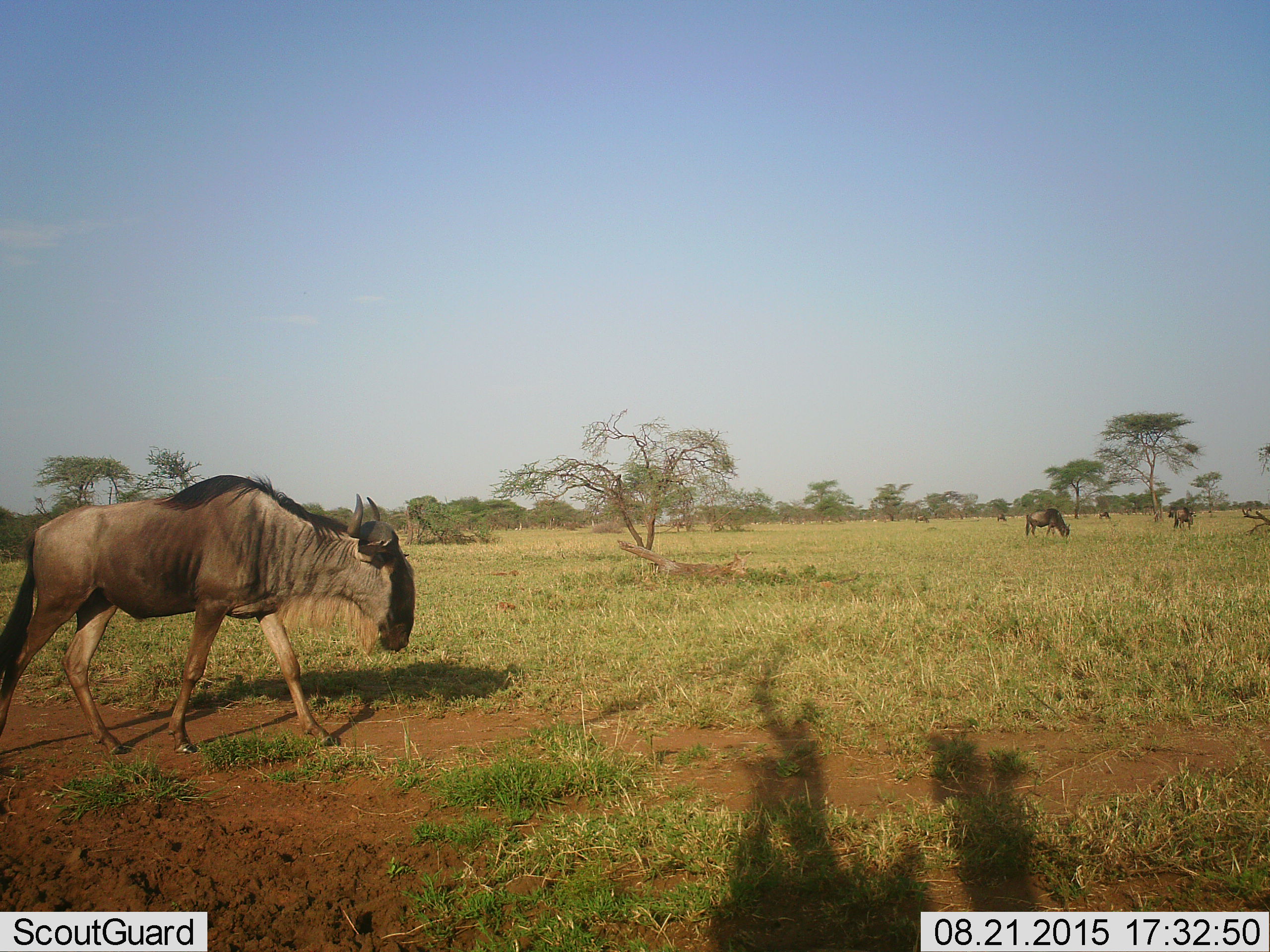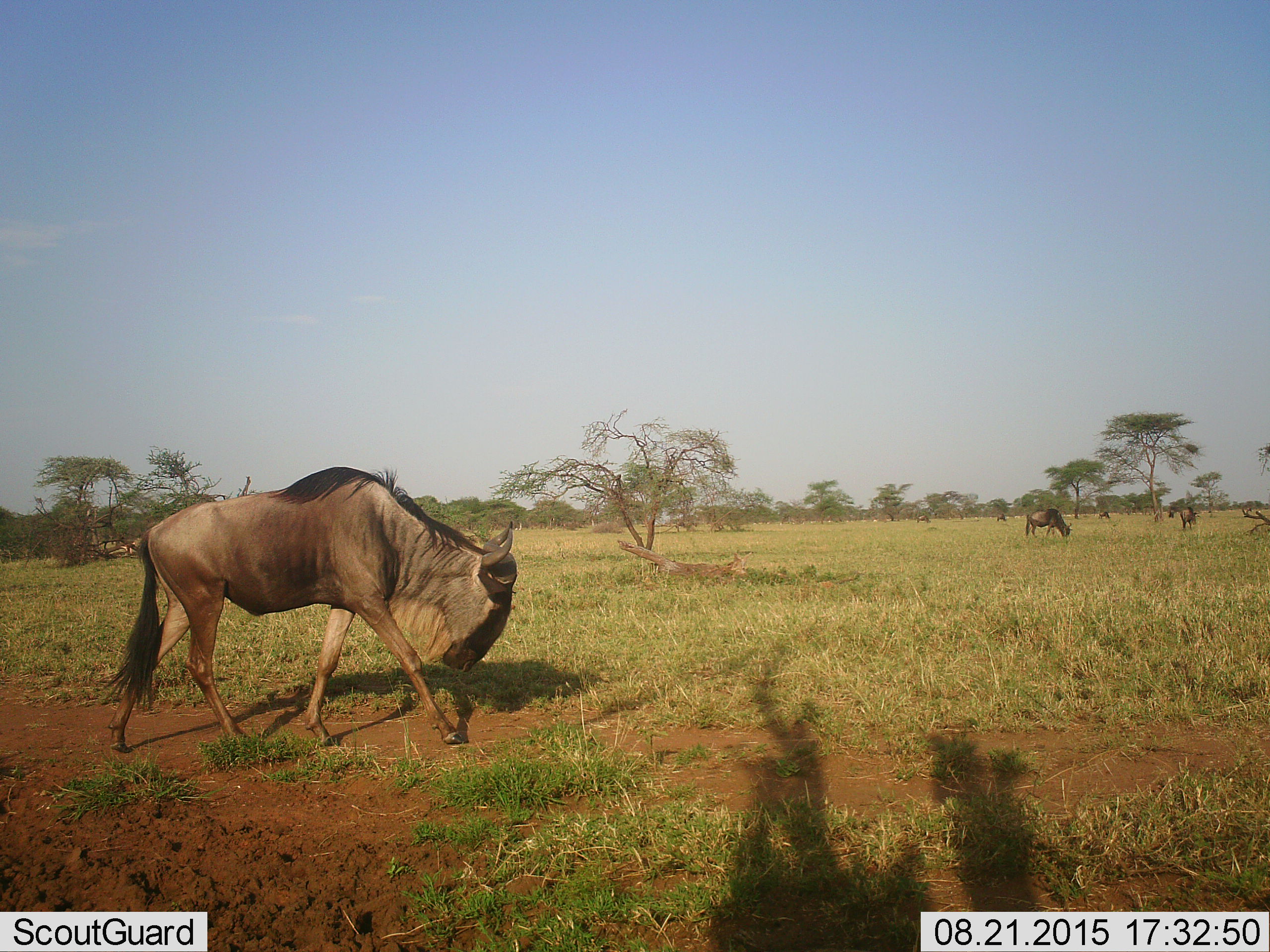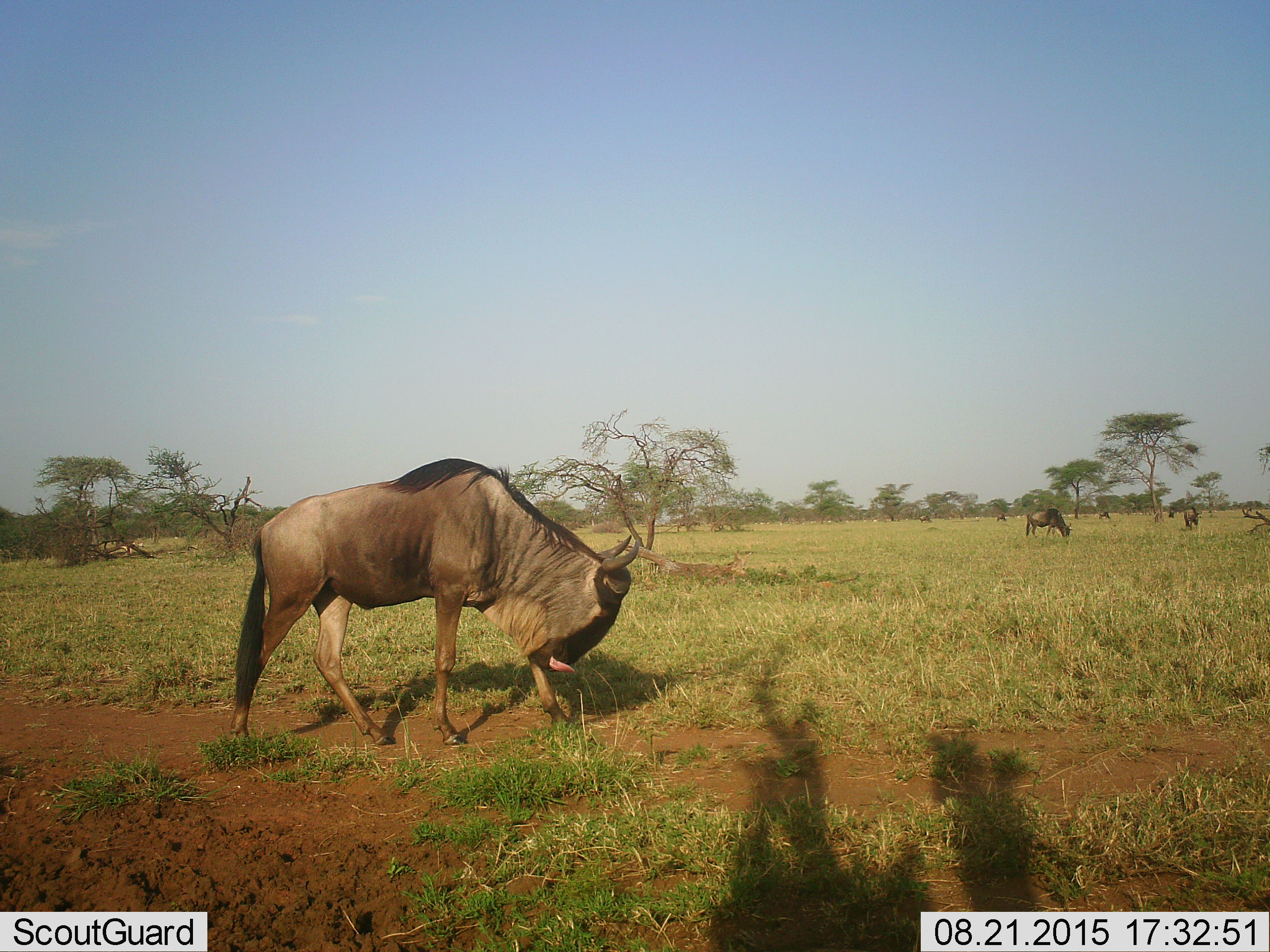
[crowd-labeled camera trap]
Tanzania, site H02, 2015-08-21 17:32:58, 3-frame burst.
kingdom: Animalia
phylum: Chordata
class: Mammalia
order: Artiodactyla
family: Bovidae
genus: Connochaetes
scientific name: Connochaetes taurinus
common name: blue wildebeest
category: wildebeest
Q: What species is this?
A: Wildebeest (blue wildebeest) (Connochaetes taurinus).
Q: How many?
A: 7.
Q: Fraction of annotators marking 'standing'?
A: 30%.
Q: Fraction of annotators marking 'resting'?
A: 0%.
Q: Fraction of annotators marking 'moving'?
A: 90%.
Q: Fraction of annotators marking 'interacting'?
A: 0%.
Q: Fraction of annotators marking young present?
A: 0%.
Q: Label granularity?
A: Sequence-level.